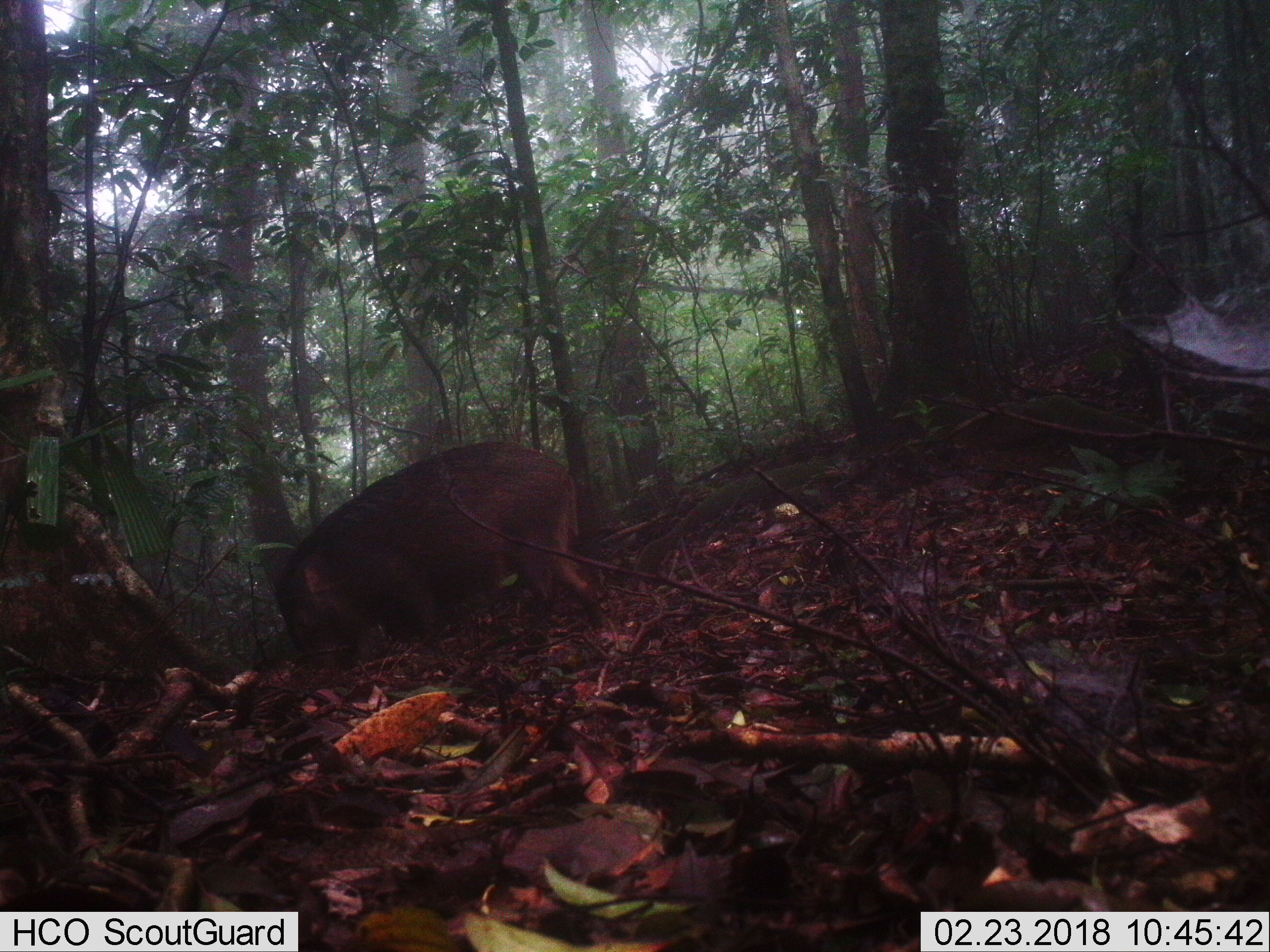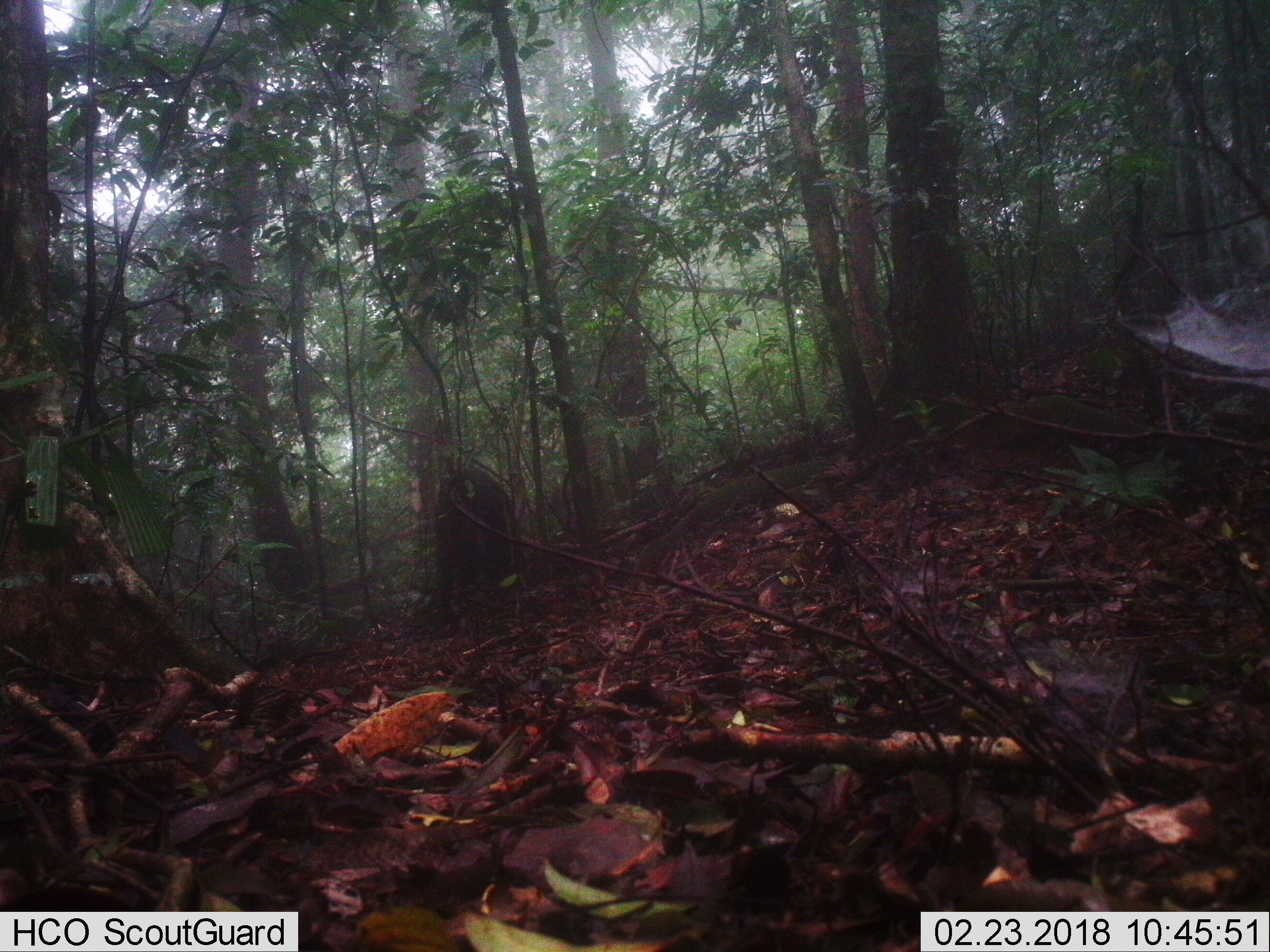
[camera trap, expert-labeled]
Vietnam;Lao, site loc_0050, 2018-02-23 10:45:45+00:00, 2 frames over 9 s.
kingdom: Animalia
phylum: Chordata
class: Mammalia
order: Artiodactyla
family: Suidae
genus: Sus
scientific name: Sus scrofa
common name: eurasian wild pig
Eurasian wild pig (Sus scrofa). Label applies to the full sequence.